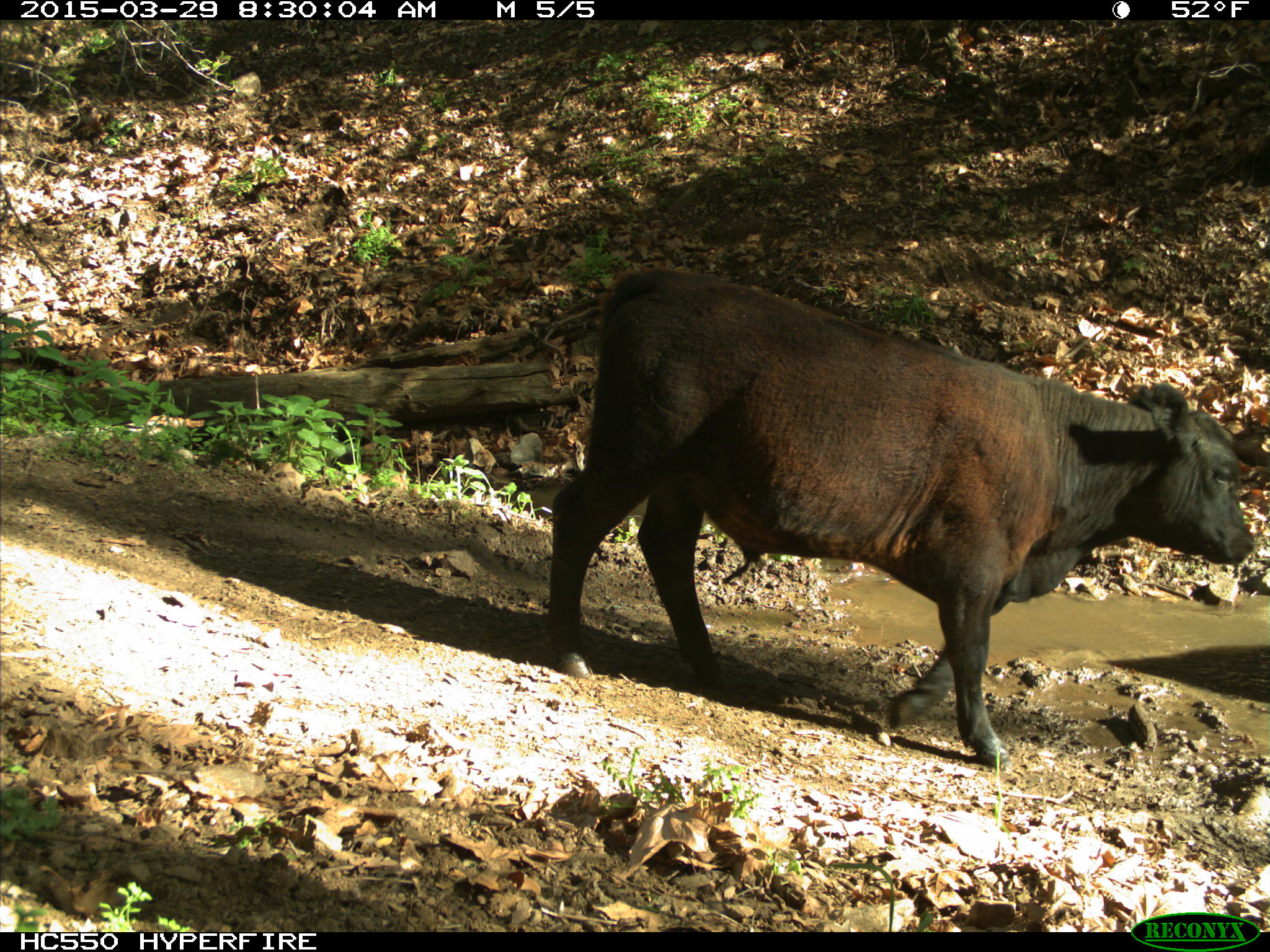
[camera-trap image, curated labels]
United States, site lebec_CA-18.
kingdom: Animalia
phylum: Chordata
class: Mammalia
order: Artiodactyla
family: Bovidae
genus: Bos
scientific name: Bos taurus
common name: domestic cow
Bos taurus (domestic cow).